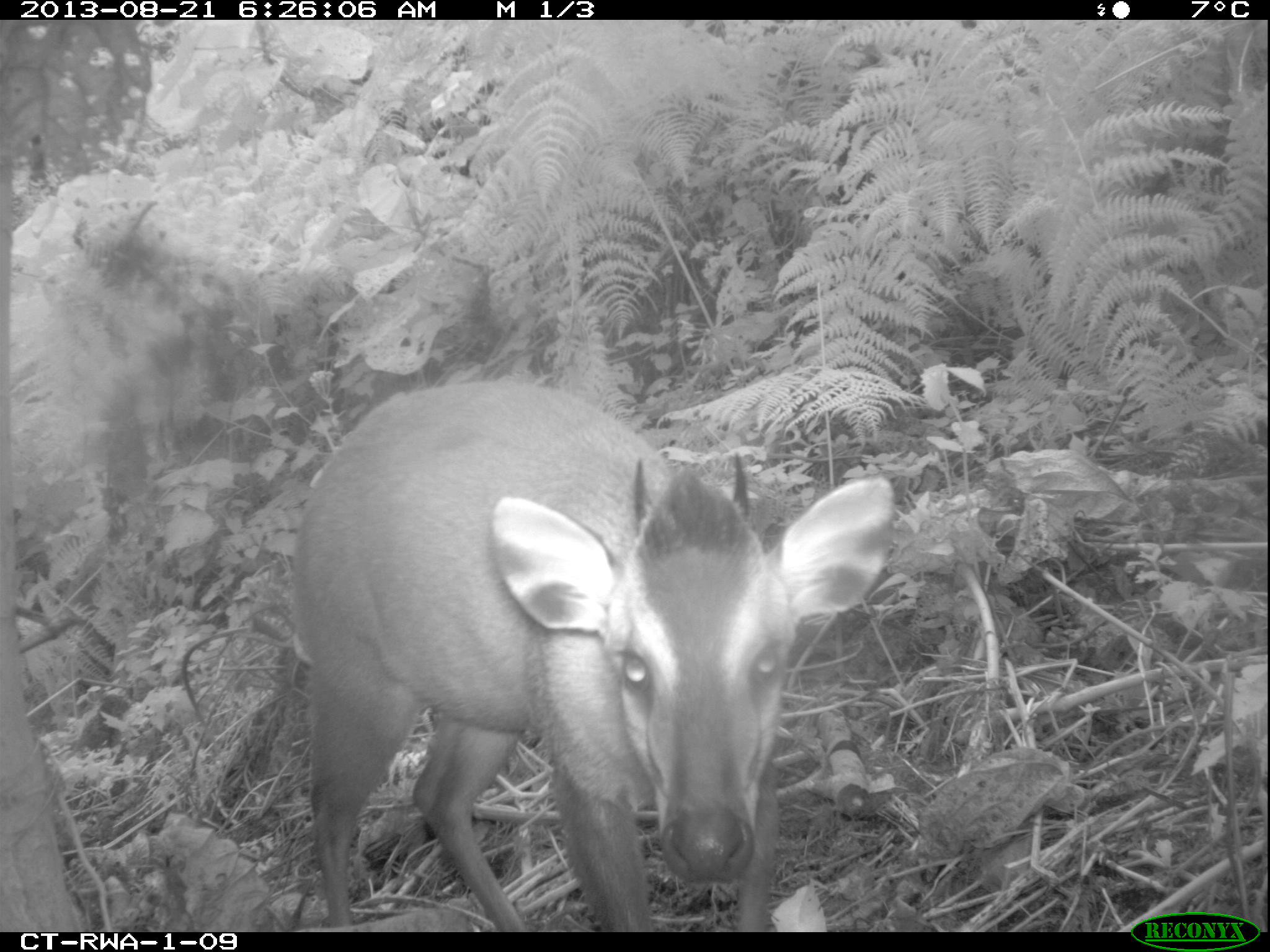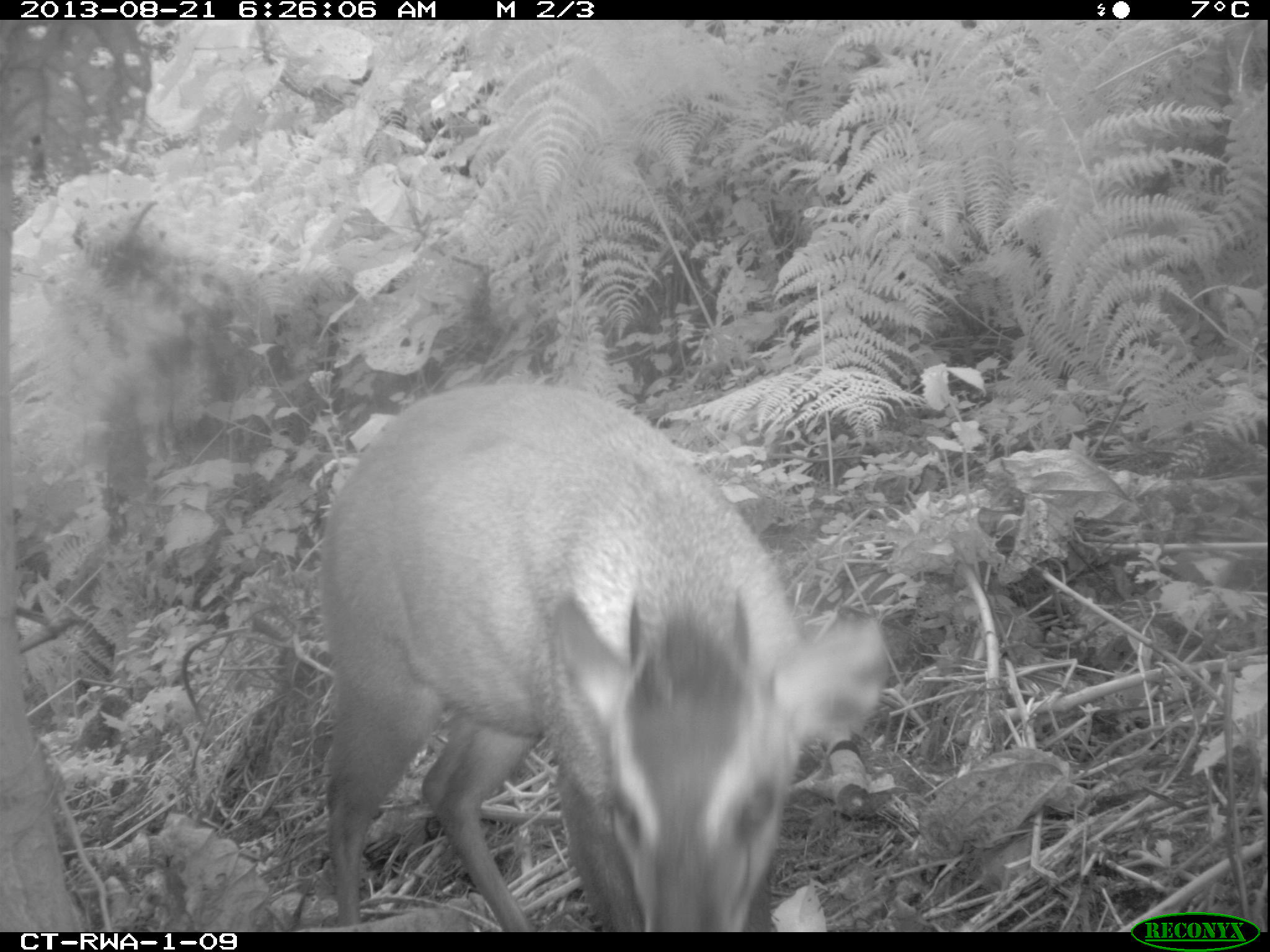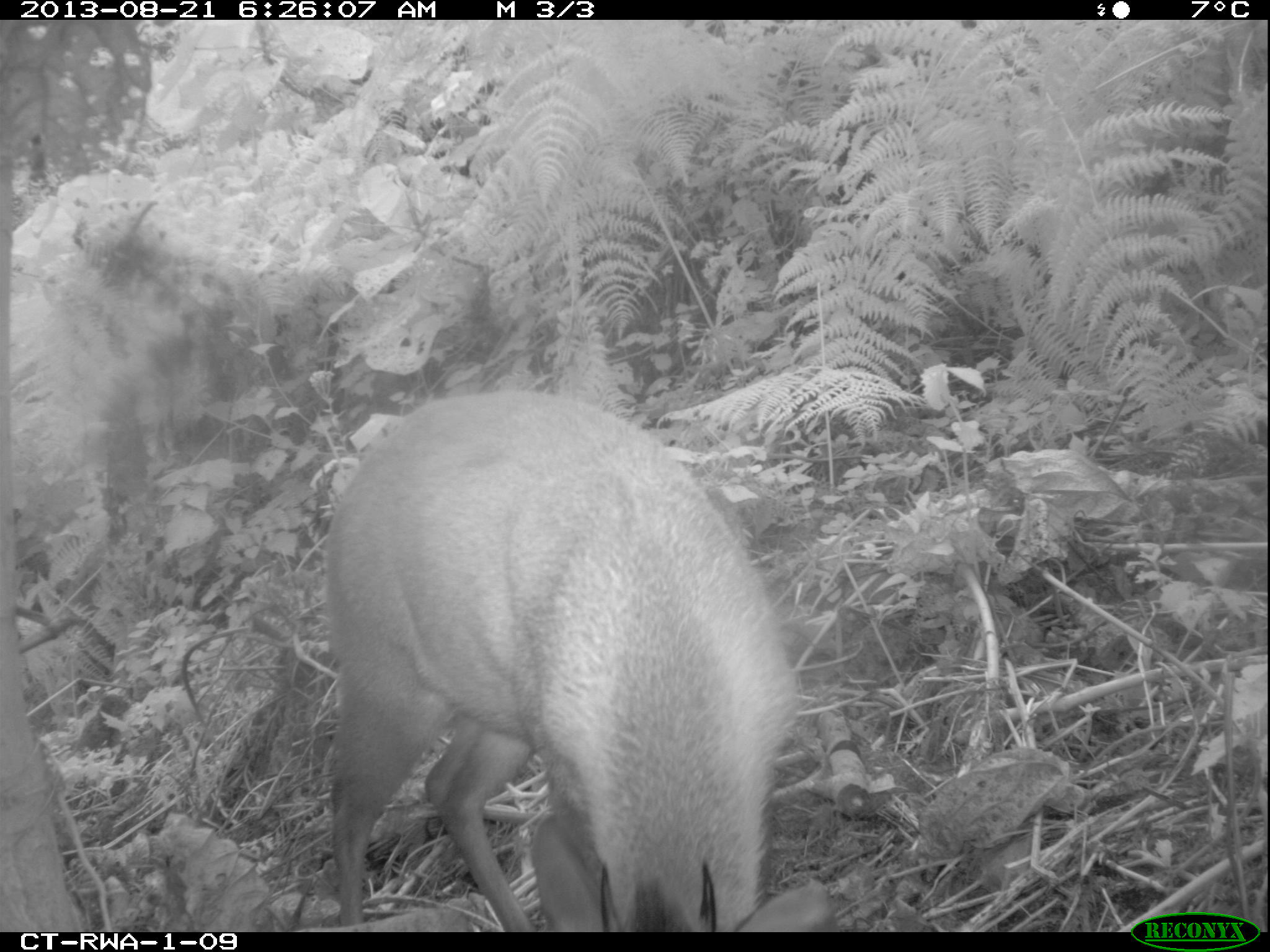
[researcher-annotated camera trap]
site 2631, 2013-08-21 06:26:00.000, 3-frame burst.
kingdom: Animalia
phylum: Chordata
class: Mammalia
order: Artiodactyla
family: Bovidae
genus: Cephalophus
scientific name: Cephalophus nigrifrons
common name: black-fronted duiker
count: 2